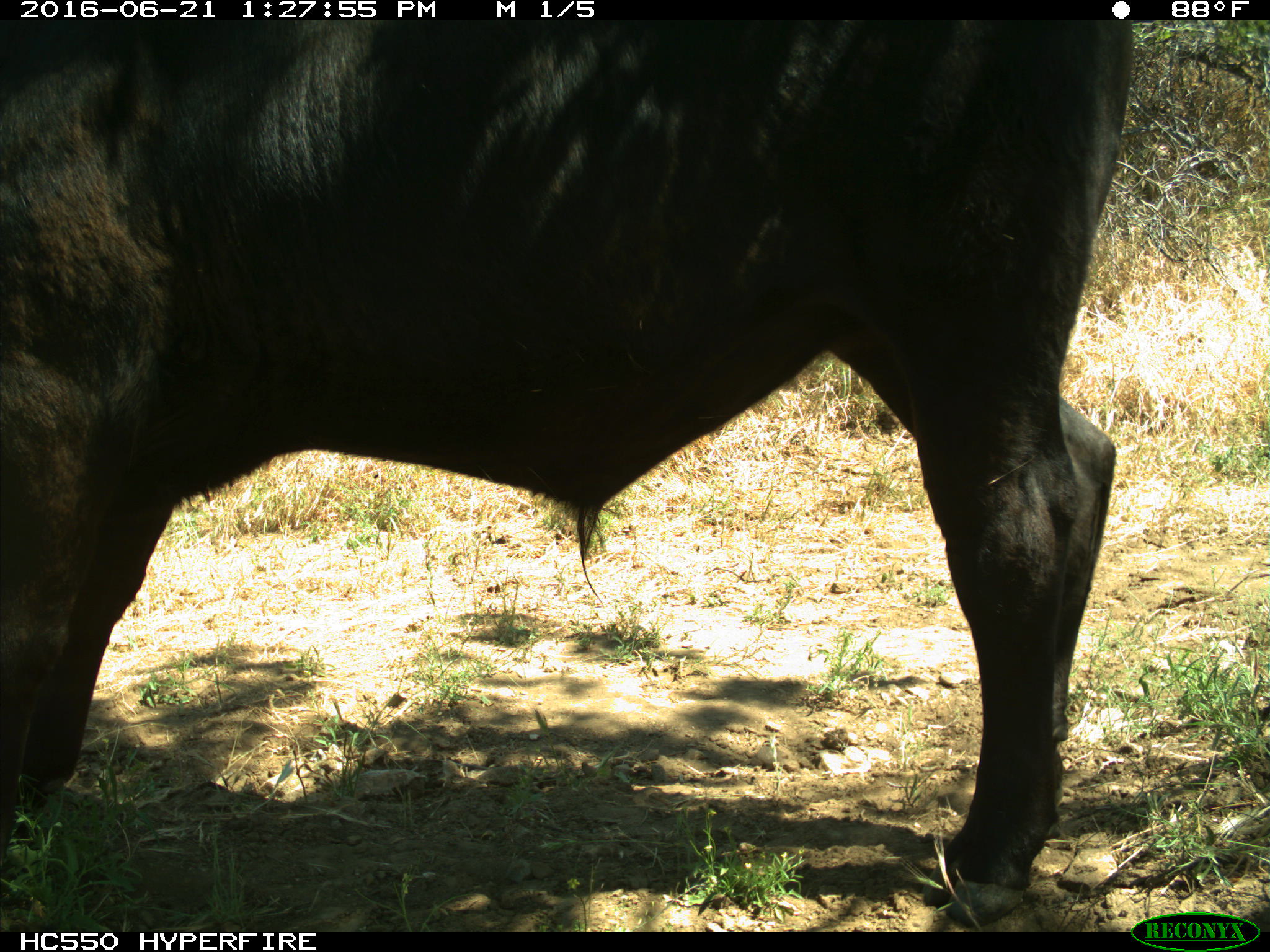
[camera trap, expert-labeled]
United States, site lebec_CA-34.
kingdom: Animalia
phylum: Chordata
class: Mammalia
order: Artiodactyla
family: Bovidae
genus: Bos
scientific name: Bos taurus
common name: domestic cow